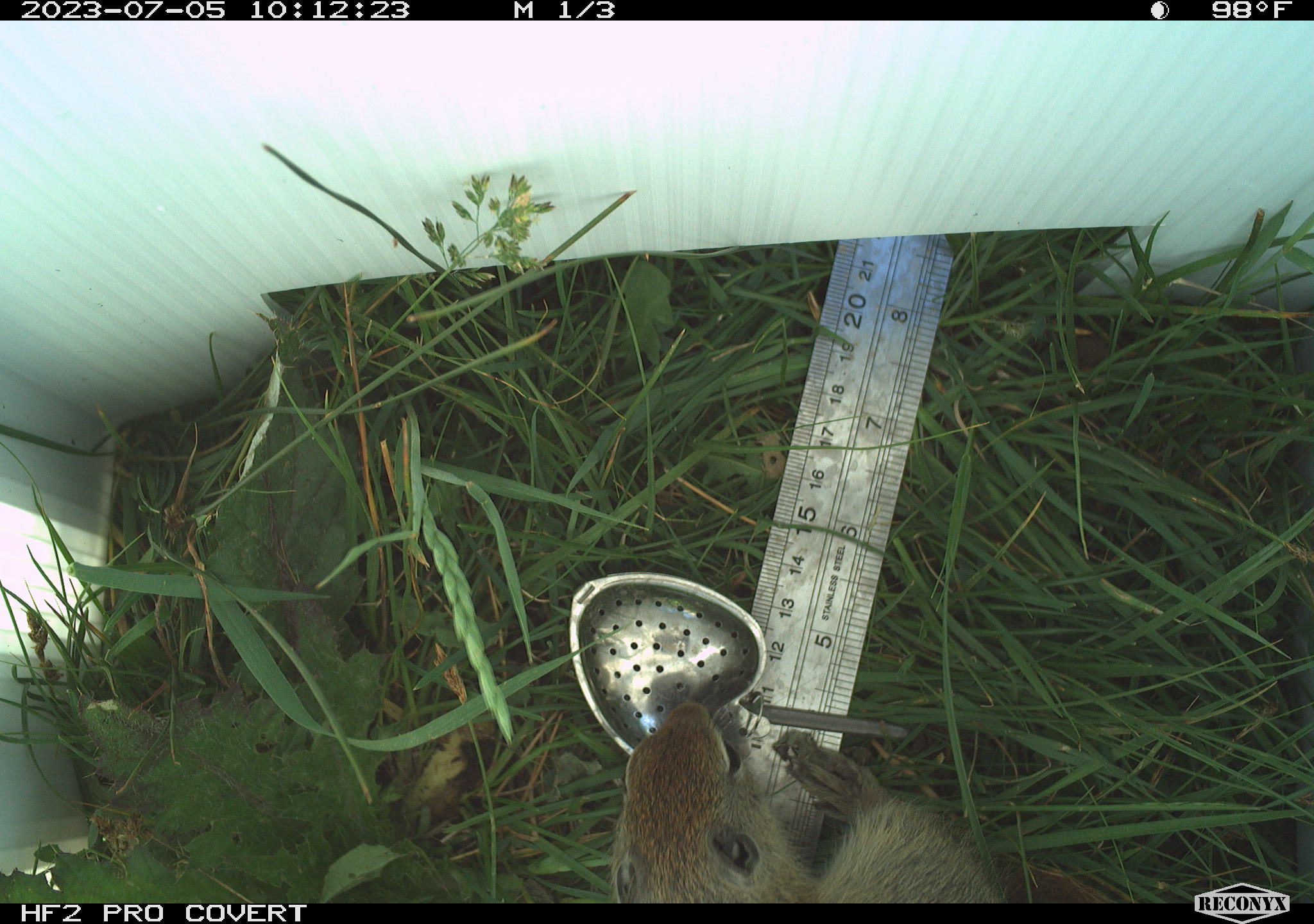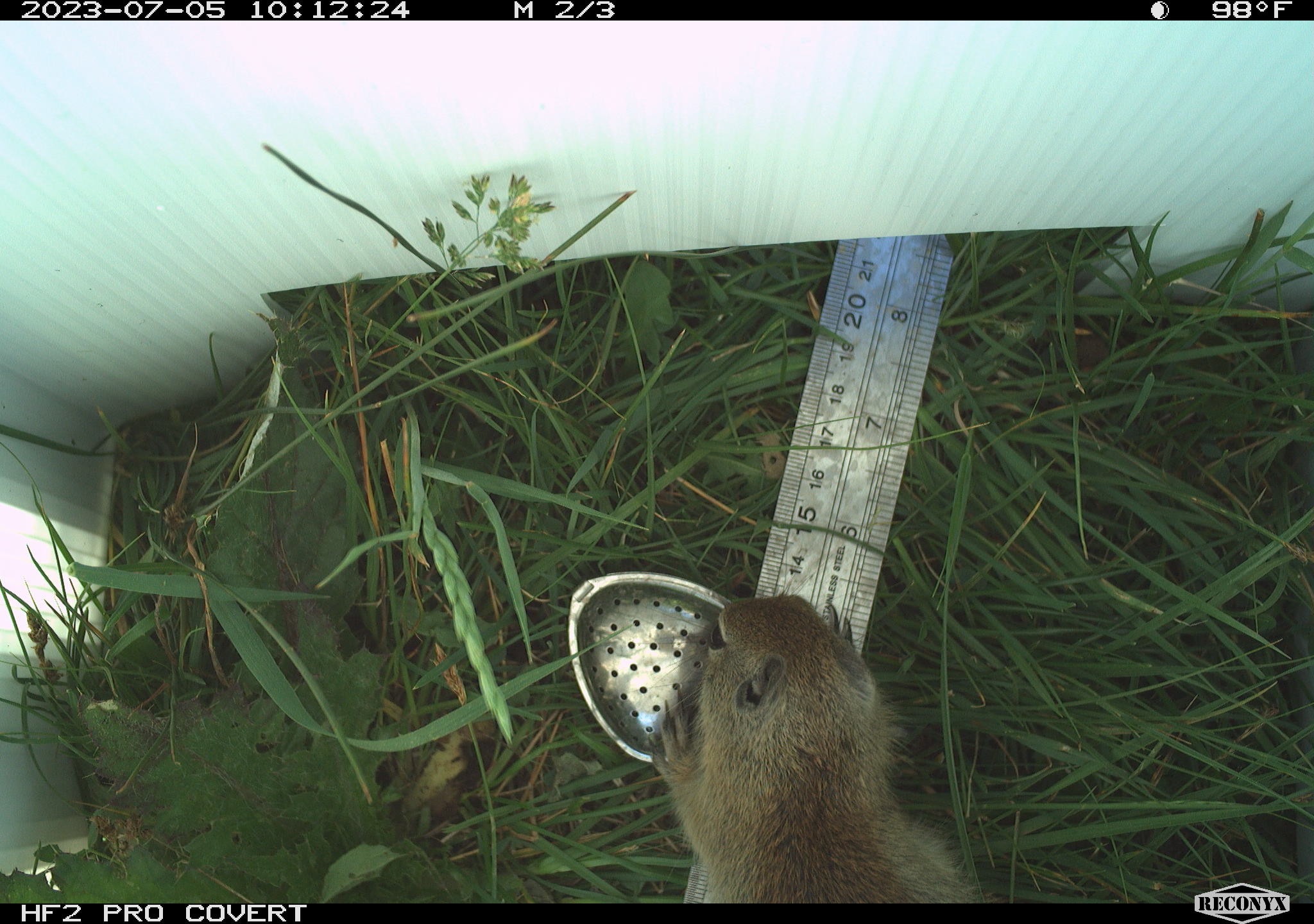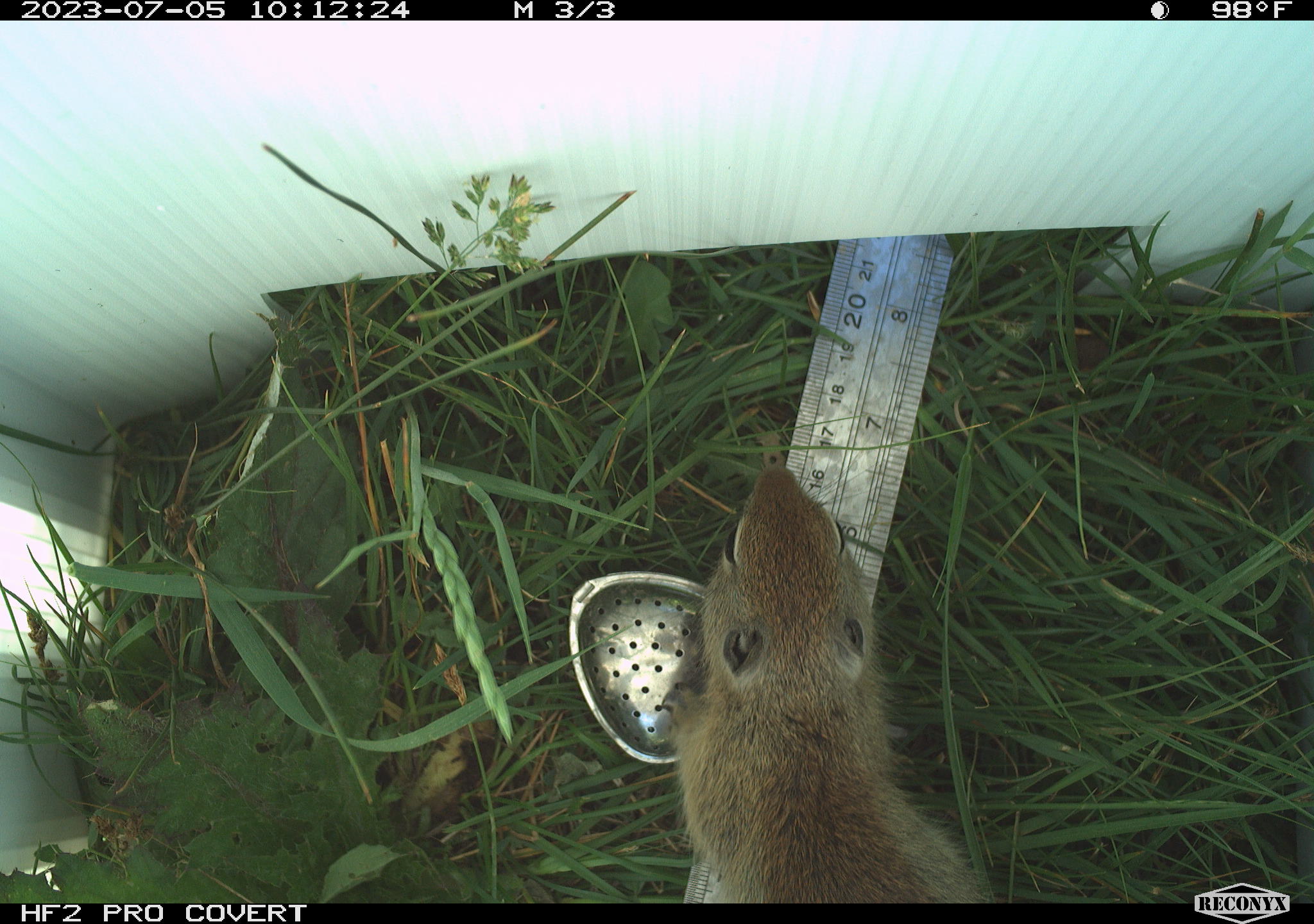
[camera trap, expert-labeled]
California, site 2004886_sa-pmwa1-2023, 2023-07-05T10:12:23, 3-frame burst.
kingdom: Animalia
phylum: Chordata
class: Mammalia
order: Rodentia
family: Sciuridae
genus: Urocitellus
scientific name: Urocitellus beldingi beldingi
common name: belding's ground squirrel